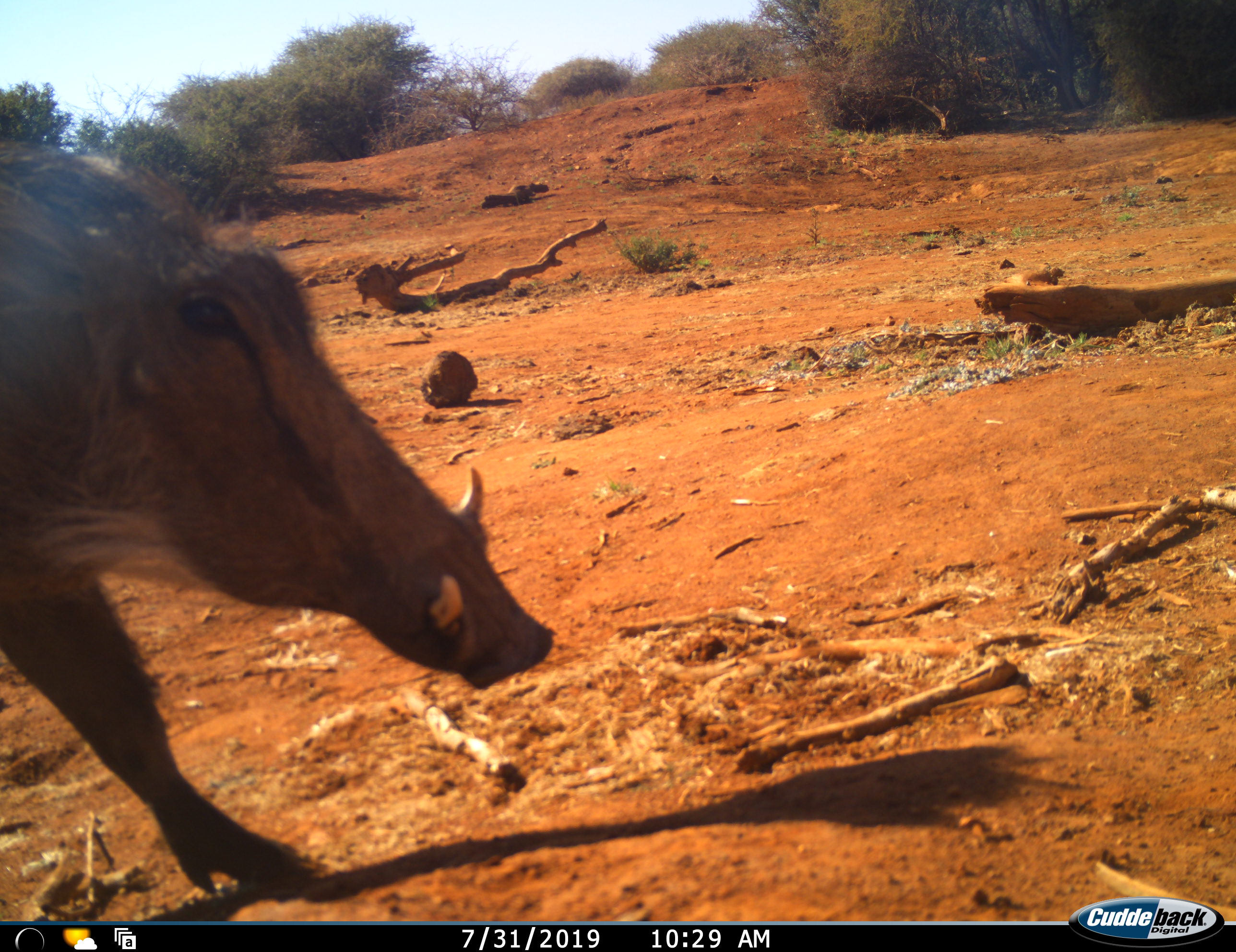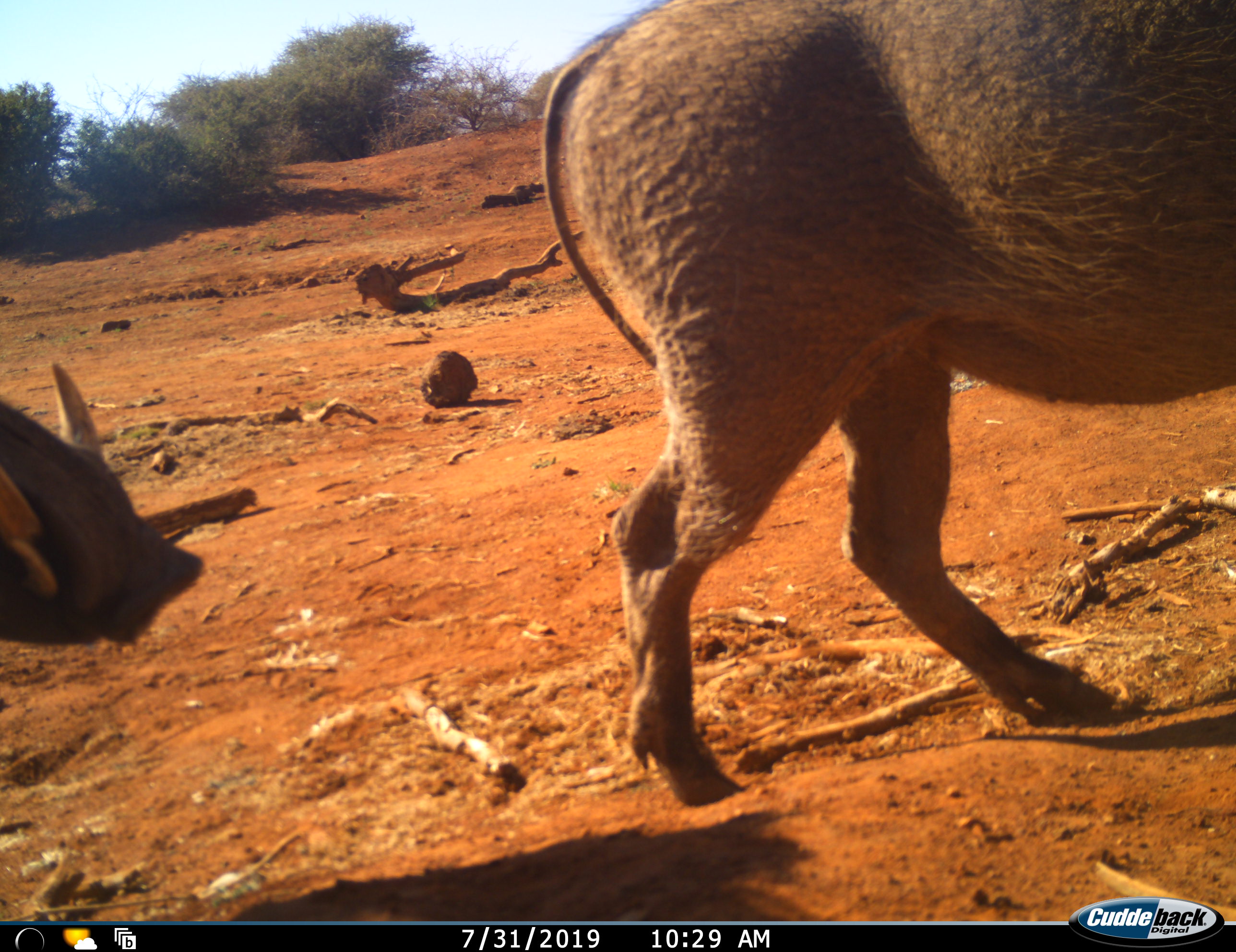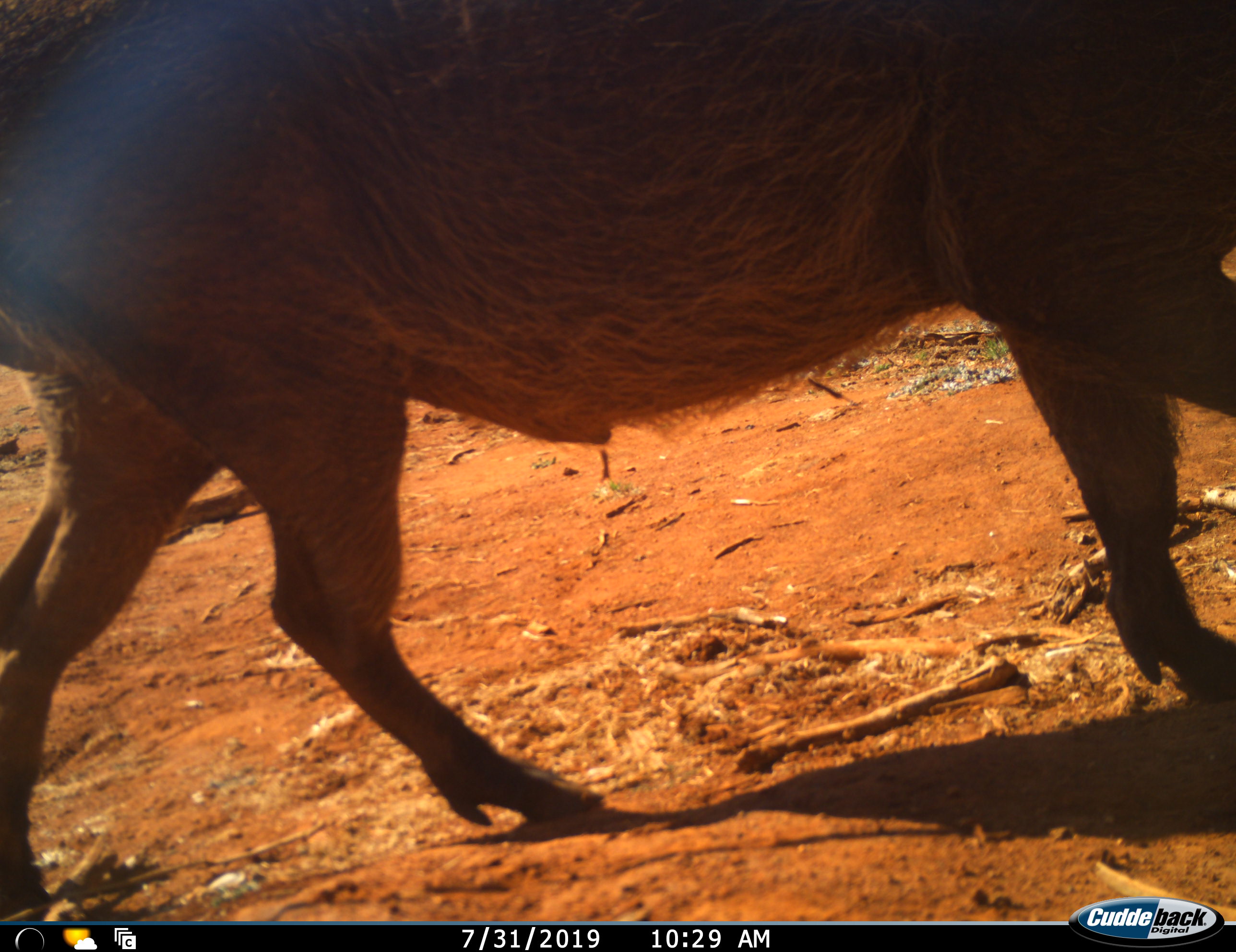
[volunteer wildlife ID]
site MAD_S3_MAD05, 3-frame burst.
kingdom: Animalia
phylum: Chordata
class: Mammalia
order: Artiodactyla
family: Suidae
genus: Phacochoerus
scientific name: Phacochoerus africanus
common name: warthog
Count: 2.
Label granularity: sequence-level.